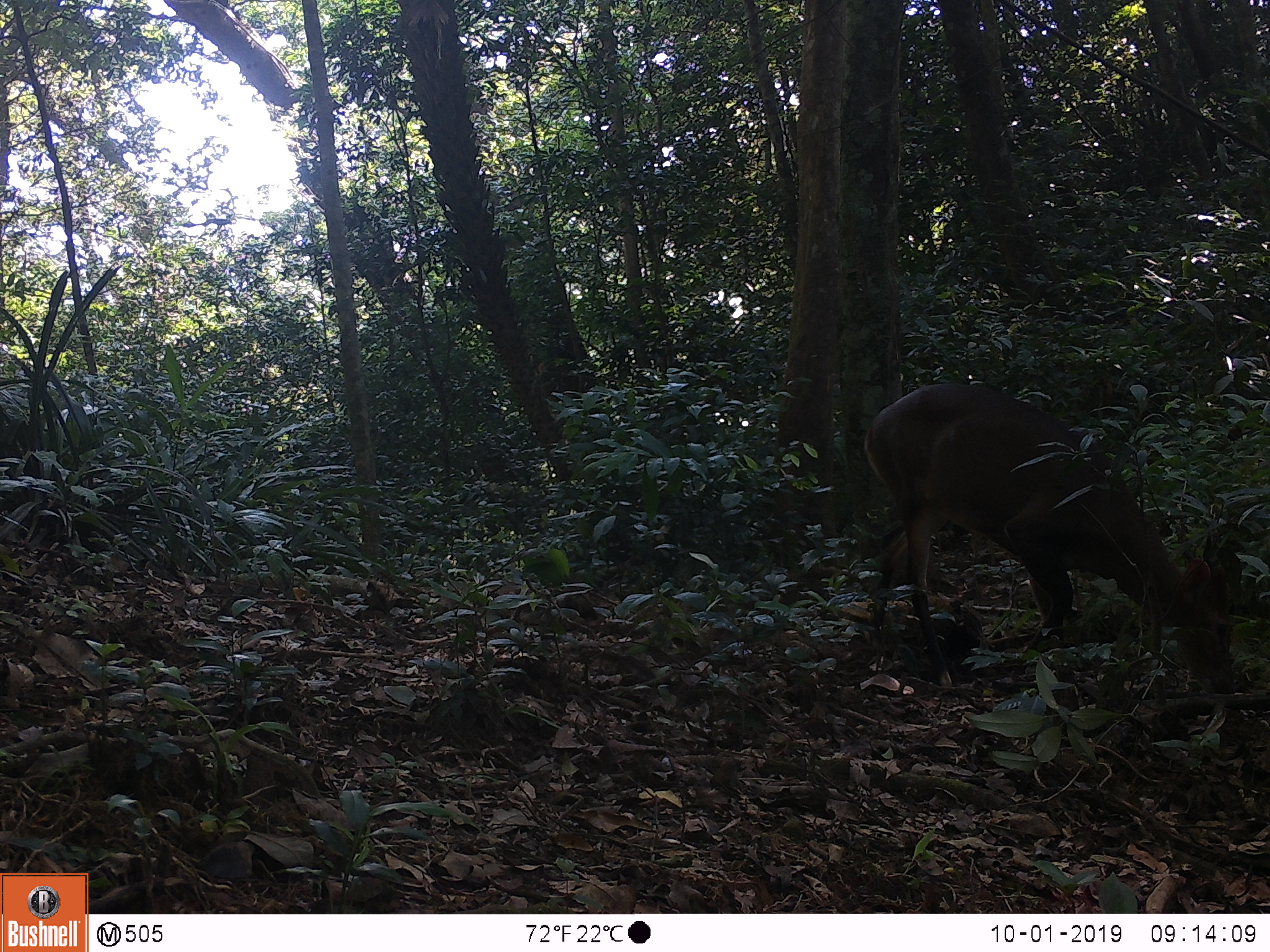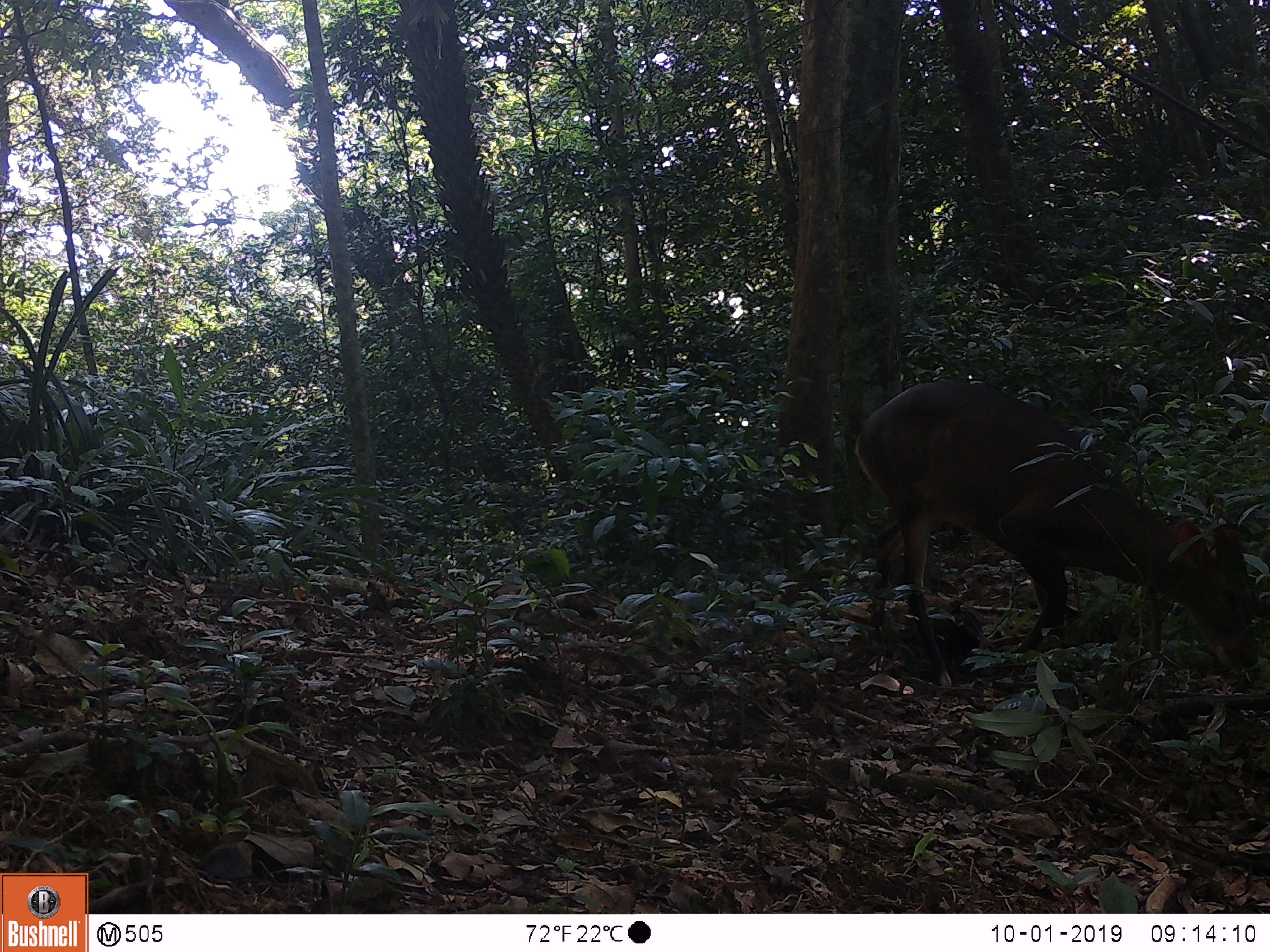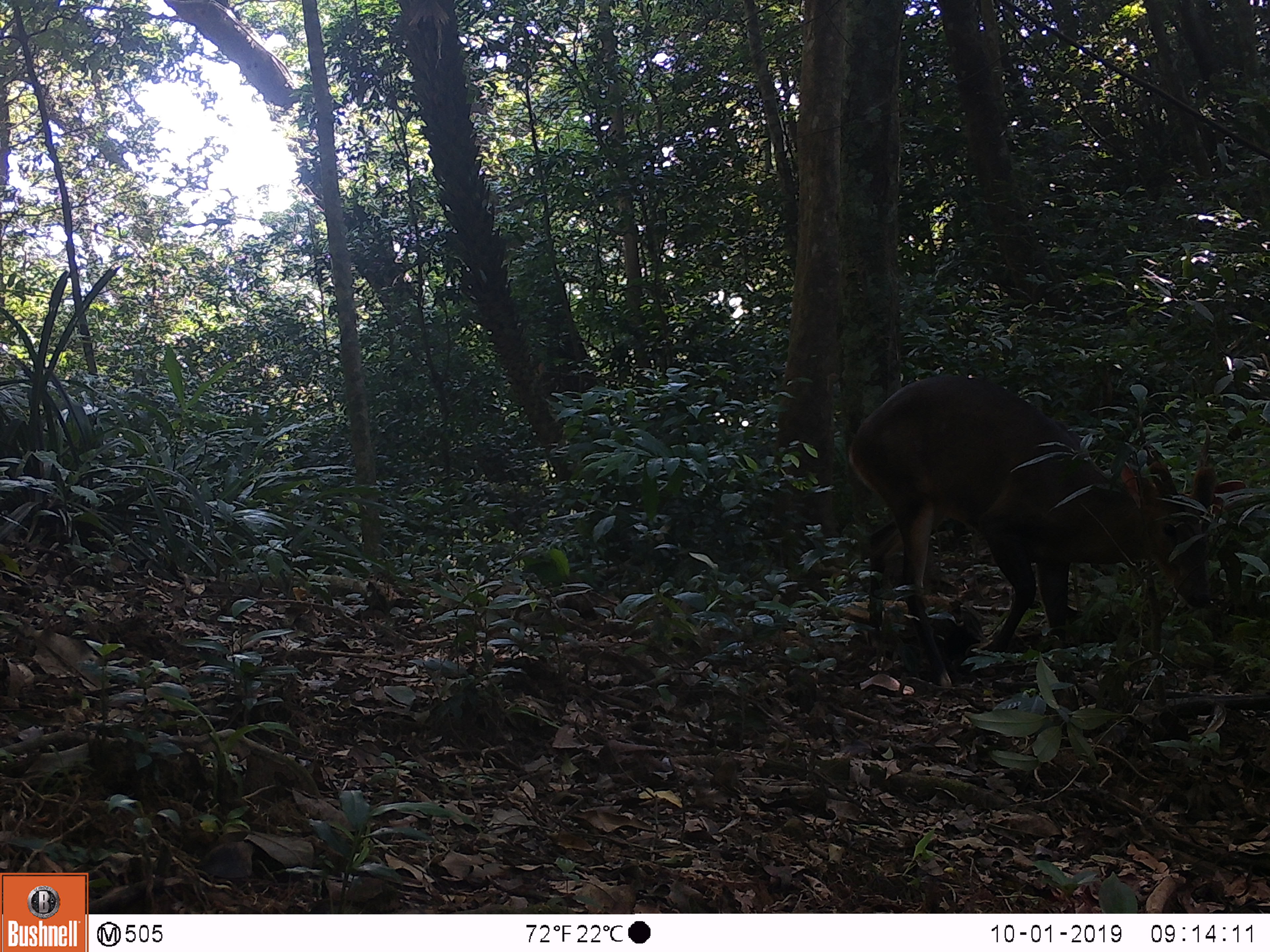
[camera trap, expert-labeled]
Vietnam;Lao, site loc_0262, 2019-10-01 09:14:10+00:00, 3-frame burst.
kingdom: Animalia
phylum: Chordata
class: Mammalia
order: Artiodactyla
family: Cervidae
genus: Muntiacus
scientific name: Muntiacus vuquangensis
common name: large-antlered muntjac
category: large antlered muntjac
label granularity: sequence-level